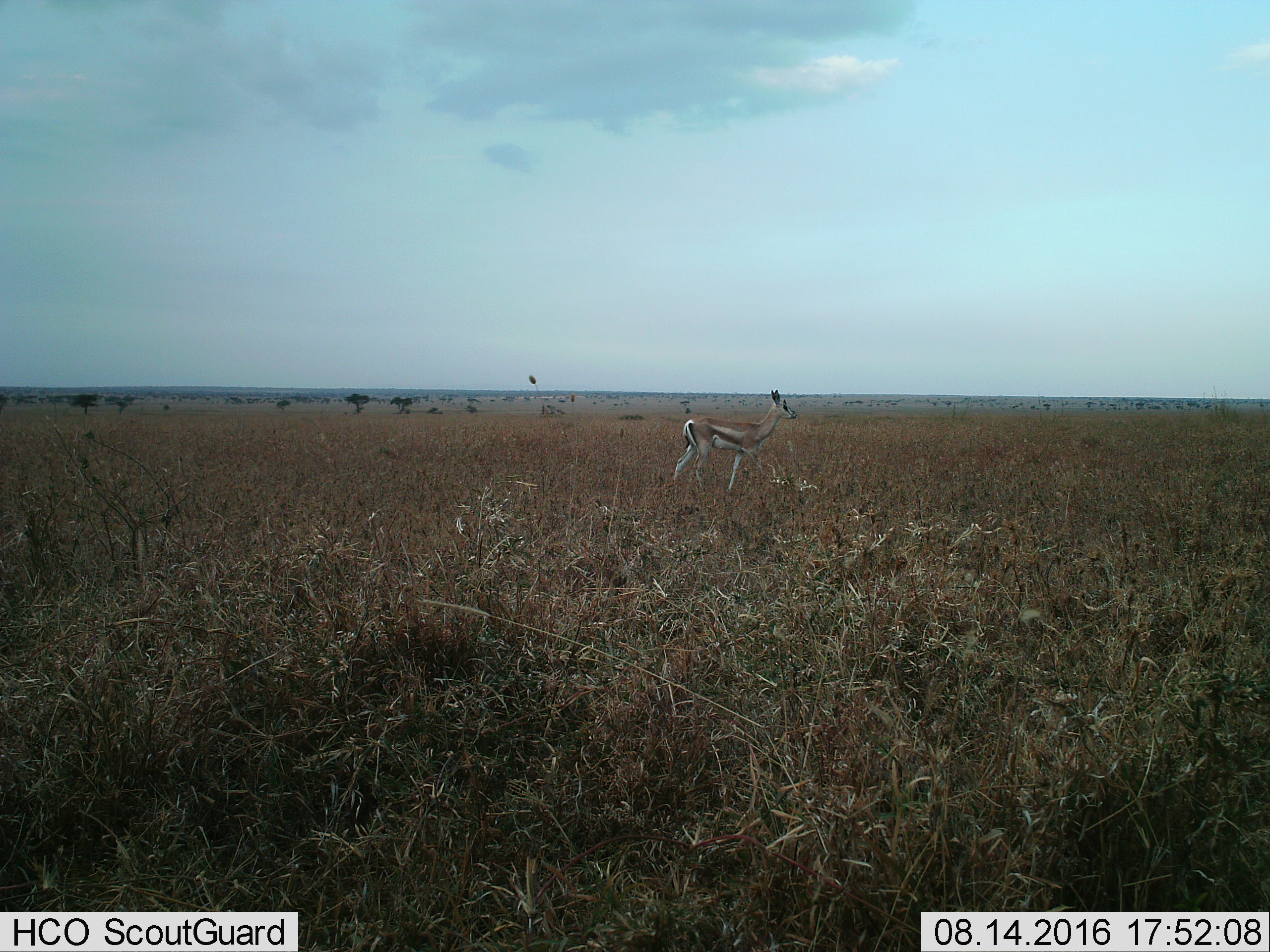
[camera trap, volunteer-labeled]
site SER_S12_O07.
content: unidentified animal